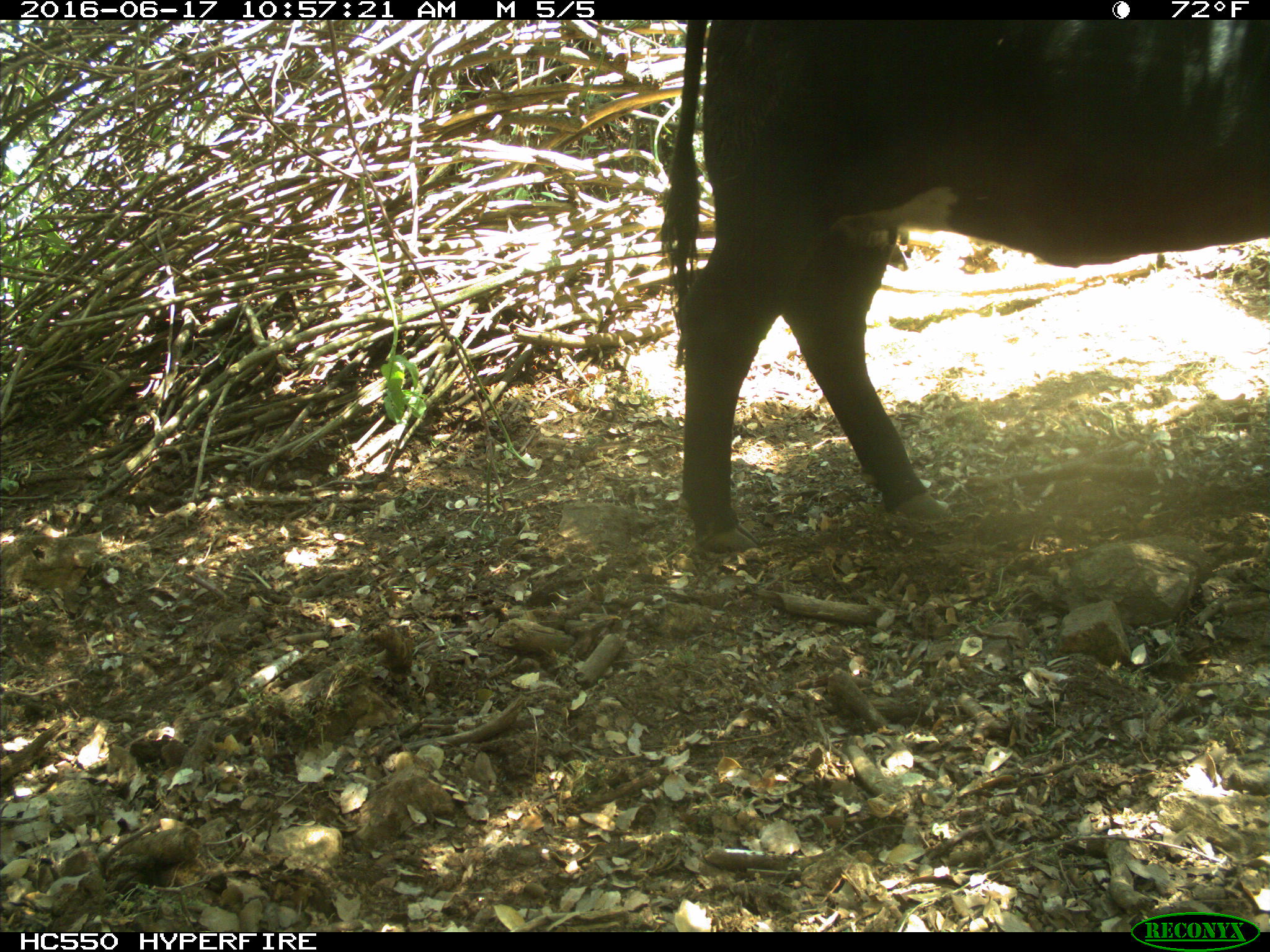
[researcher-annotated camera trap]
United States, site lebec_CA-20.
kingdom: Animalia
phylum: Chordata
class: Mammalia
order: Artiodactyla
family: Bovidae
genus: Bos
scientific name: Bos taurus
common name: domestic cow